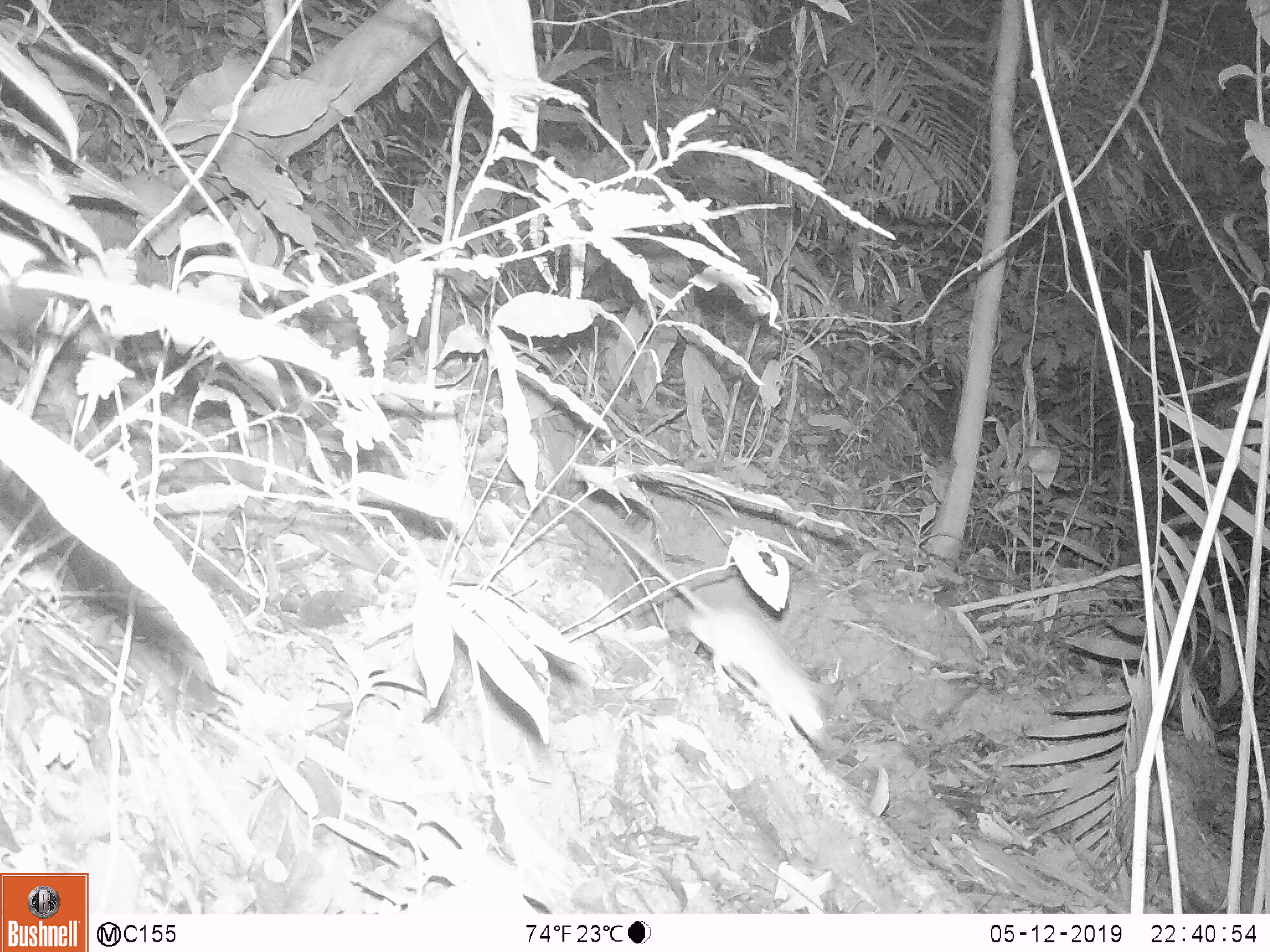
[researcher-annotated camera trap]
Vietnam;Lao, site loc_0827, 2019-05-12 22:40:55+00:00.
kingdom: Animalia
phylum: Chordata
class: Mammalia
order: Rodentia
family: Muridae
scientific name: Muridae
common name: old-world mice and rats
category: unidentified murid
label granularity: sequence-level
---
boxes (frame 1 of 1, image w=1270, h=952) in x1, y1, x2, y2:
unidentified murid: 603, 524, 834, 750